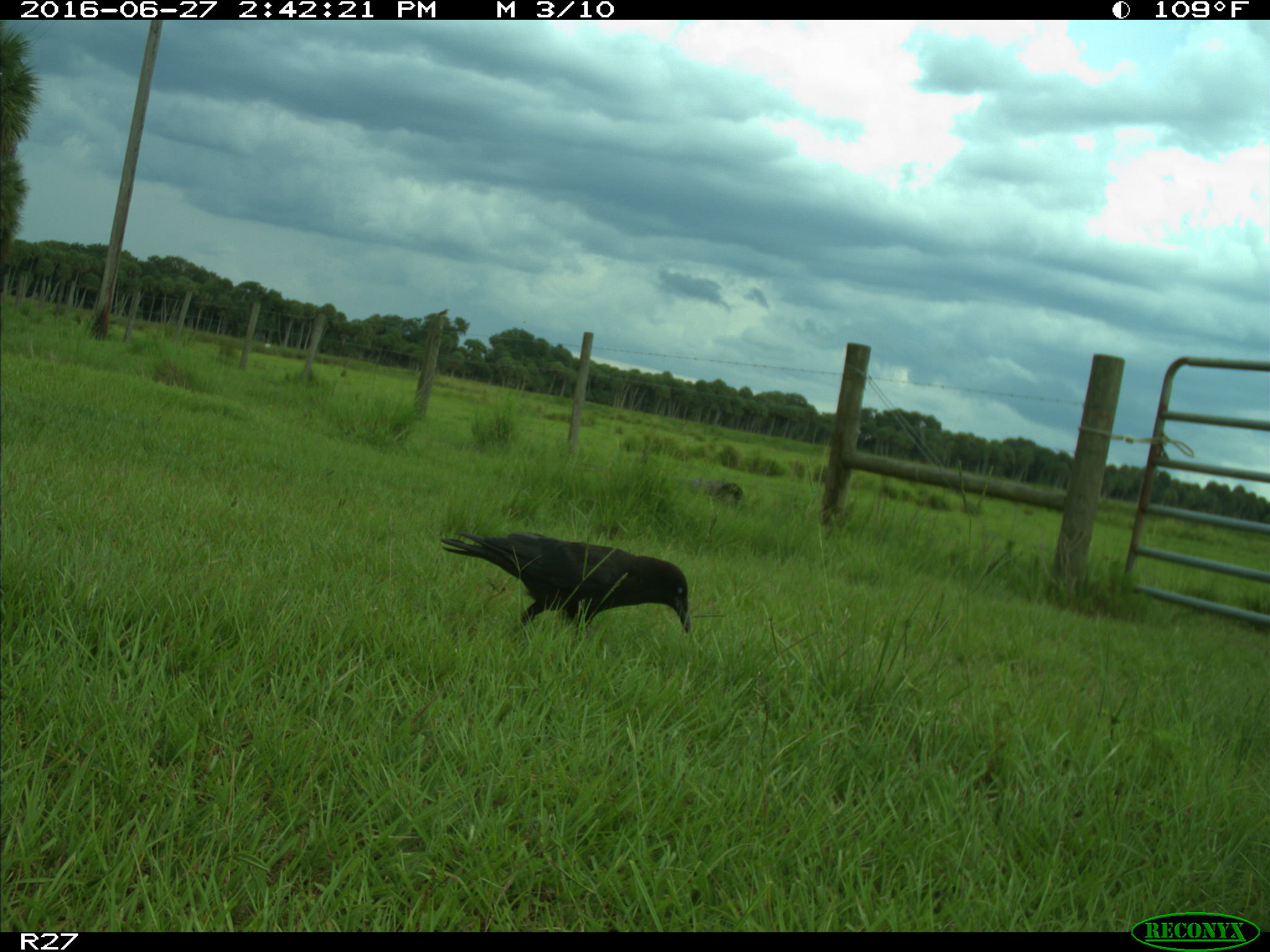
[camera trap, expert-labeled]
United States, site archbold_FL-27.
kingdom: Animalia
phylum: Chordata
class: Aves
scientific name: Aves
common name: birds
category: unidentified bird